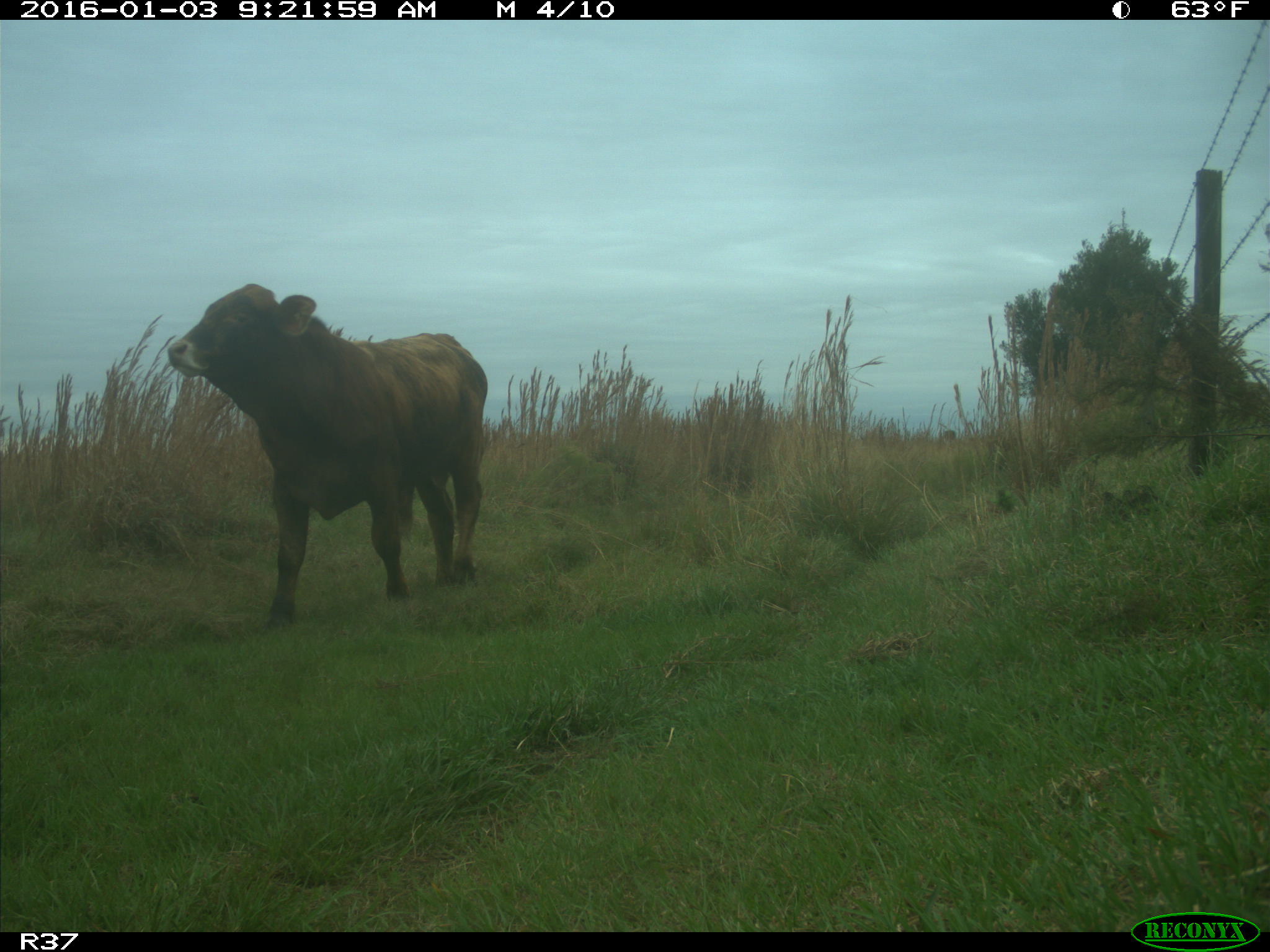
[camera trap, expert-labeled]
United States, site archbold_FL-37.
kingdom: Animalia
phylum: Chordata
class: Mammalia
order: Artiodactyla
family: Bovidae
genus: Bos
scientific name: Bos taurus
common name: domestic cow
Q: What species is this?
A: Bos taurus (domestic cow).